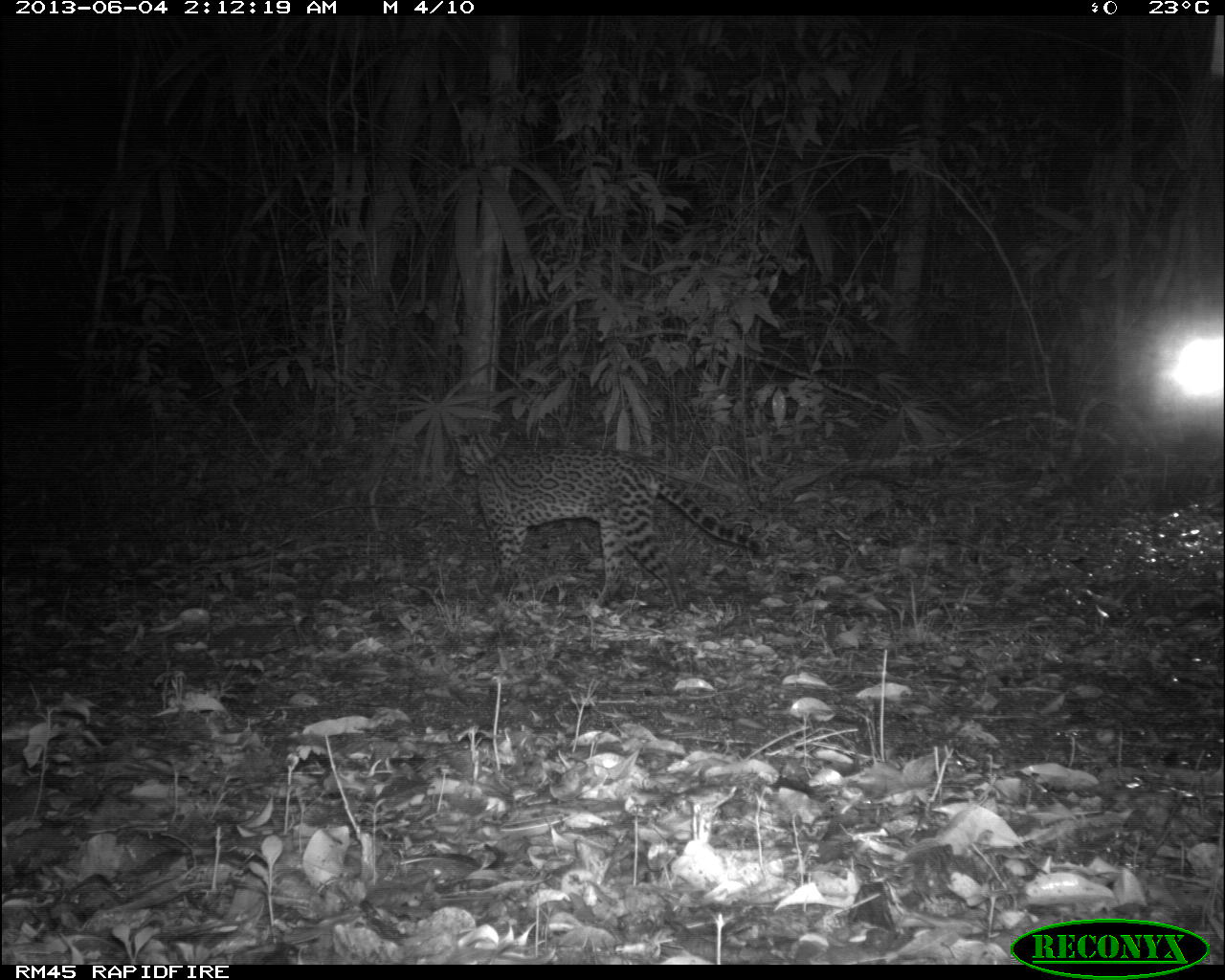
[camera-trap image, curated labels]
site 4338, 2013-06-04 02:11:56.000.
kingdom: Animalia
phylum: Chordata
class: Mammalia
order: Carnivora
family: Felidae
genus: Leopardus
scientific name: Leopardus pardalis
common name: ocelot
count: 1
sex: female